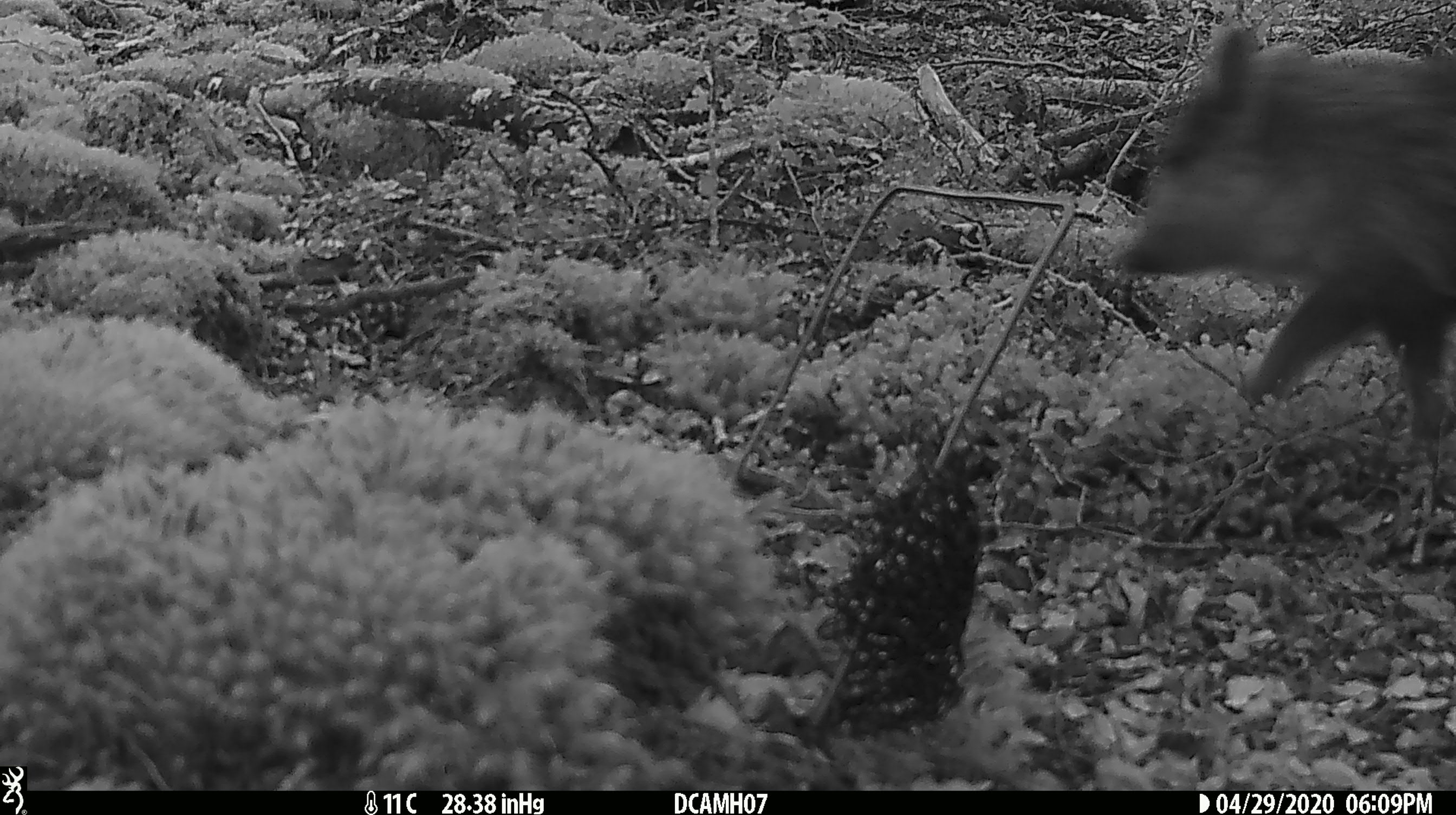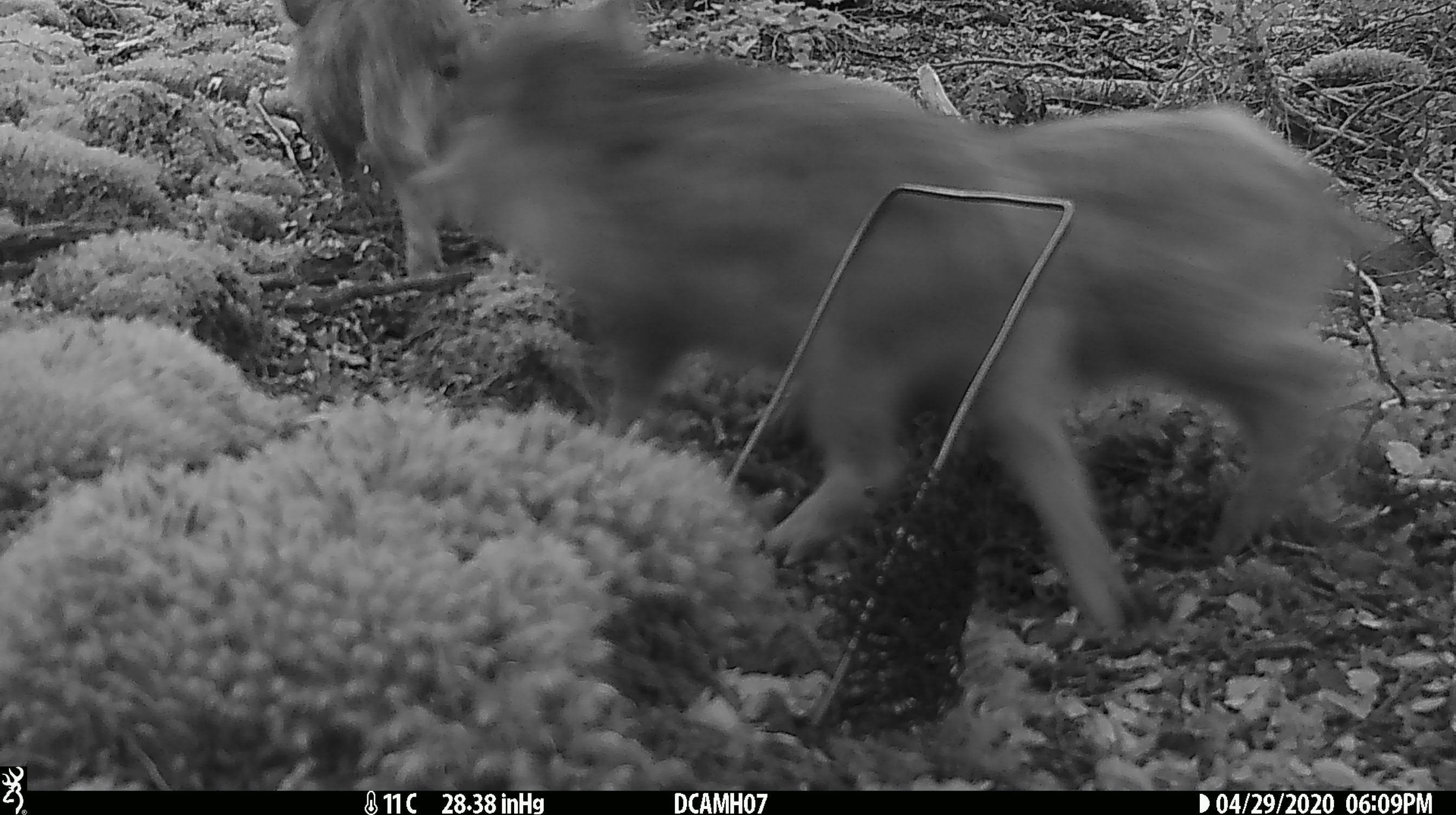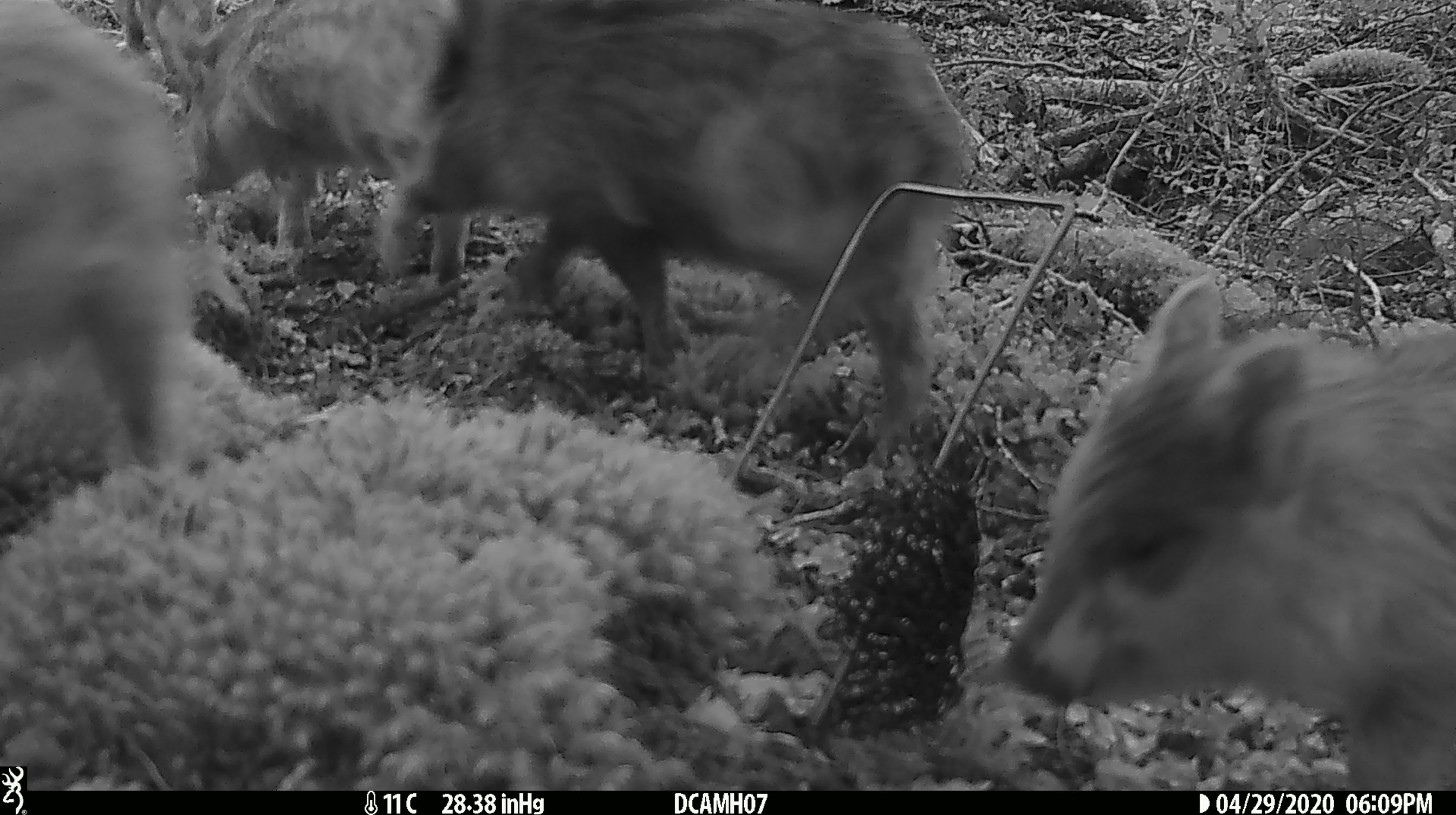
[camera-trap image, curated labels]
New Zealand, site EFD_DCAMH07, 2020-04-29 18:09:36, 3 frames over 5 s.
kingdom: Animalia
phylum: Chordata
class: Mammalia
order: Artiodactyla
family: Suidae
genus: Sus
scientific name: Sus scrofa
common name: pig